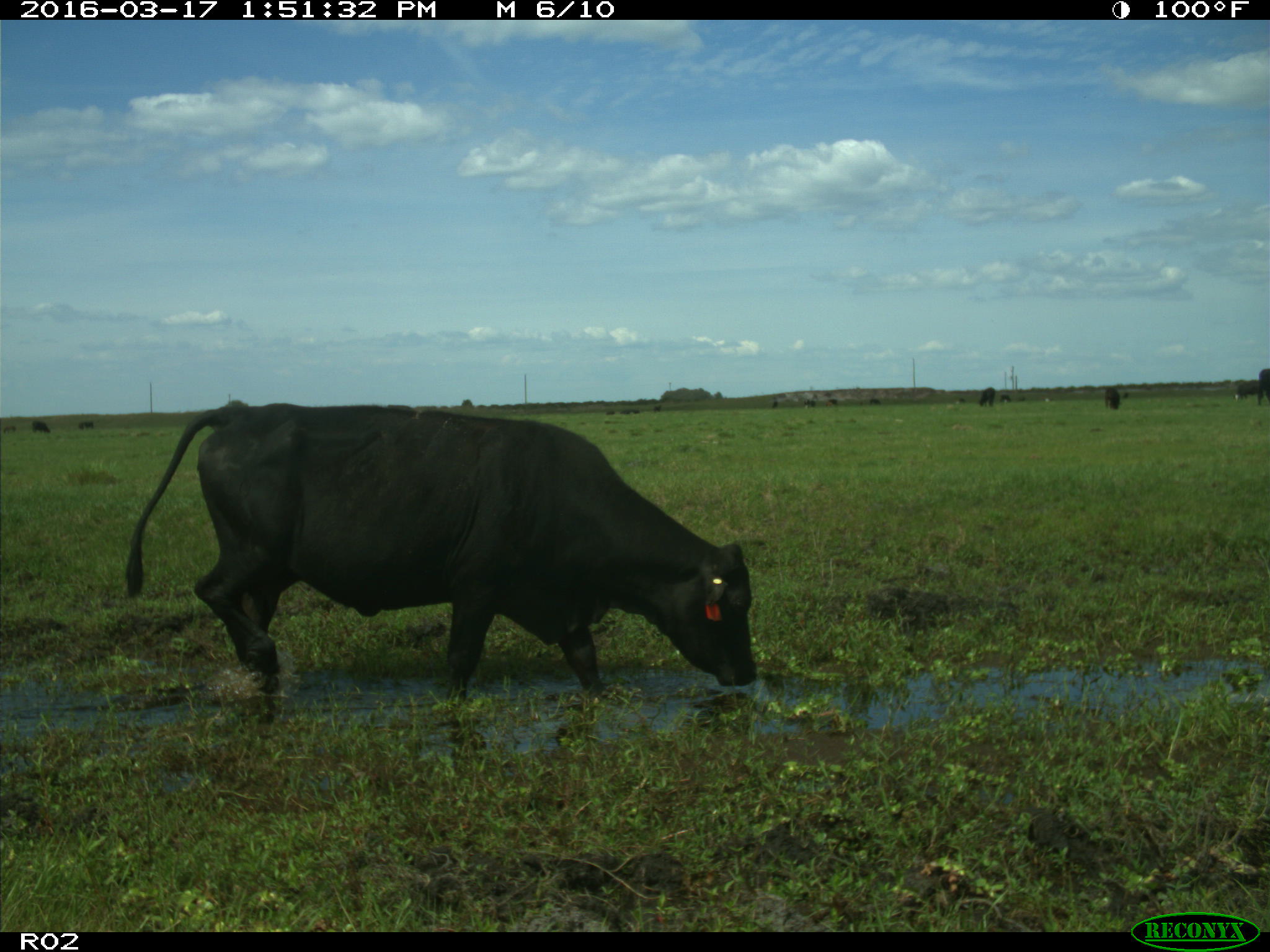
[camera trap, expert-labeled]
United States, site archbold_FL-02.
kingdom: Animalia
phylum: Chordata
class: Mammalia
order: Artiodactyla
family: Bovidae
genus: Bos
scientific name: Bos taurus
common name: domestic cow